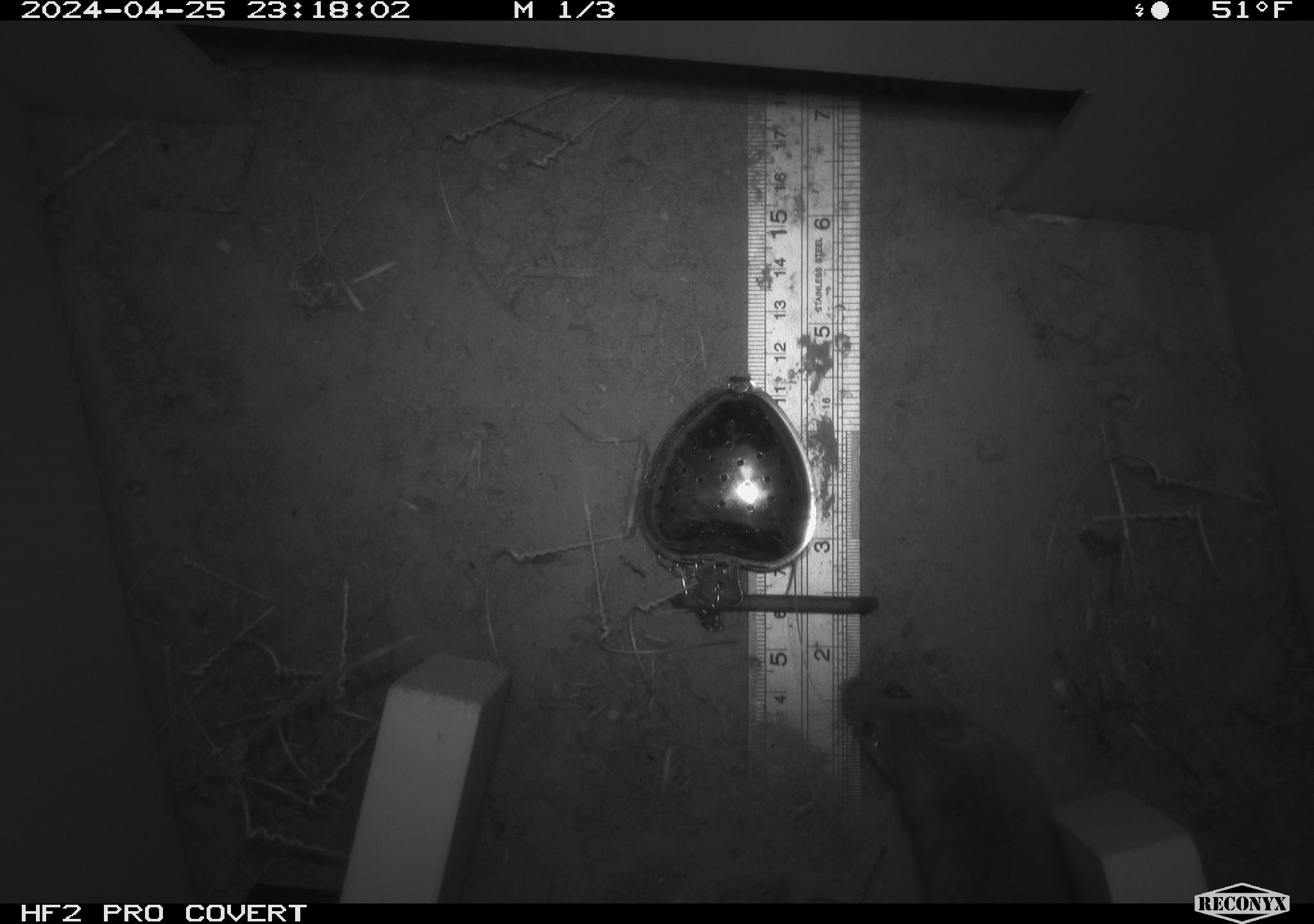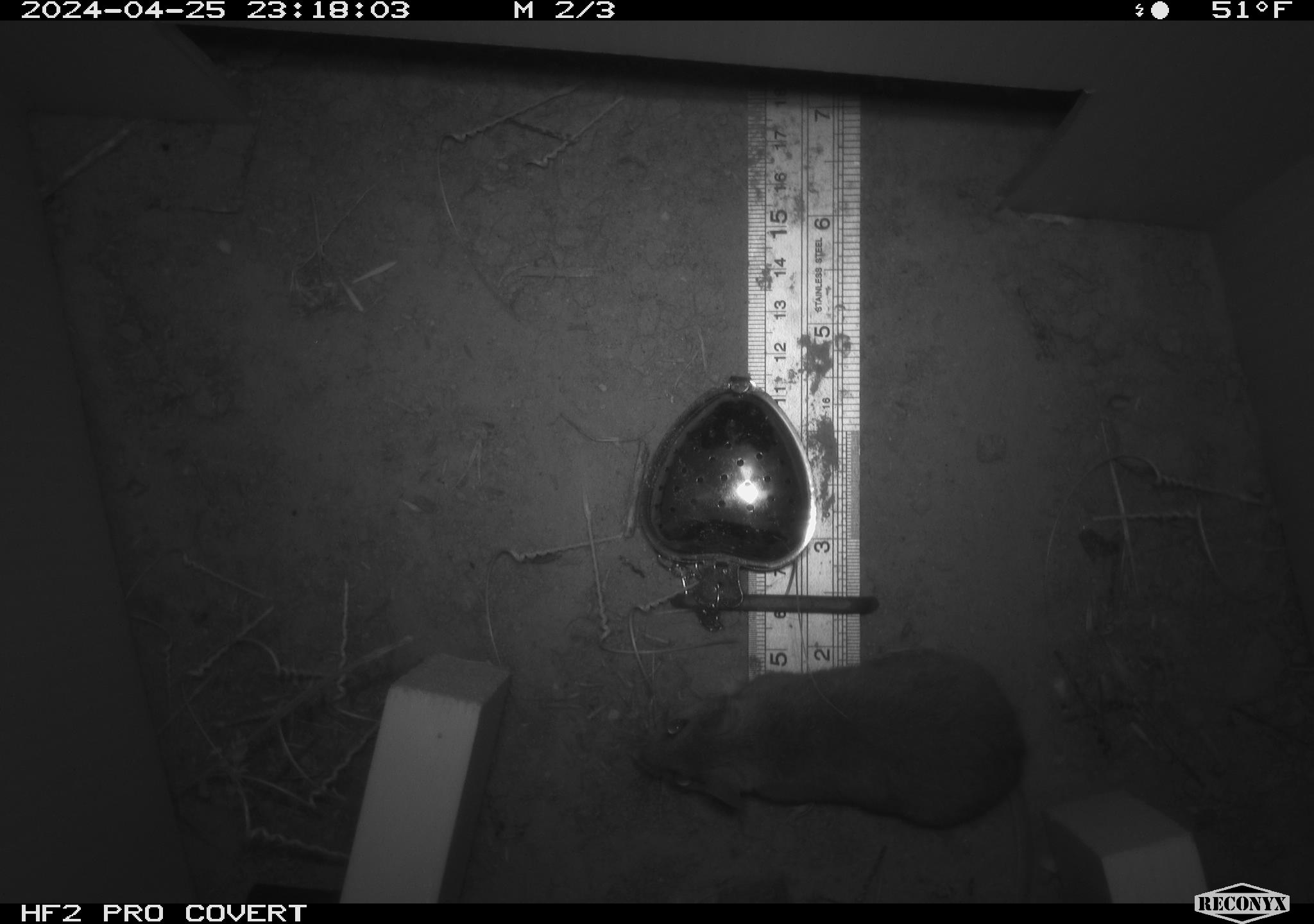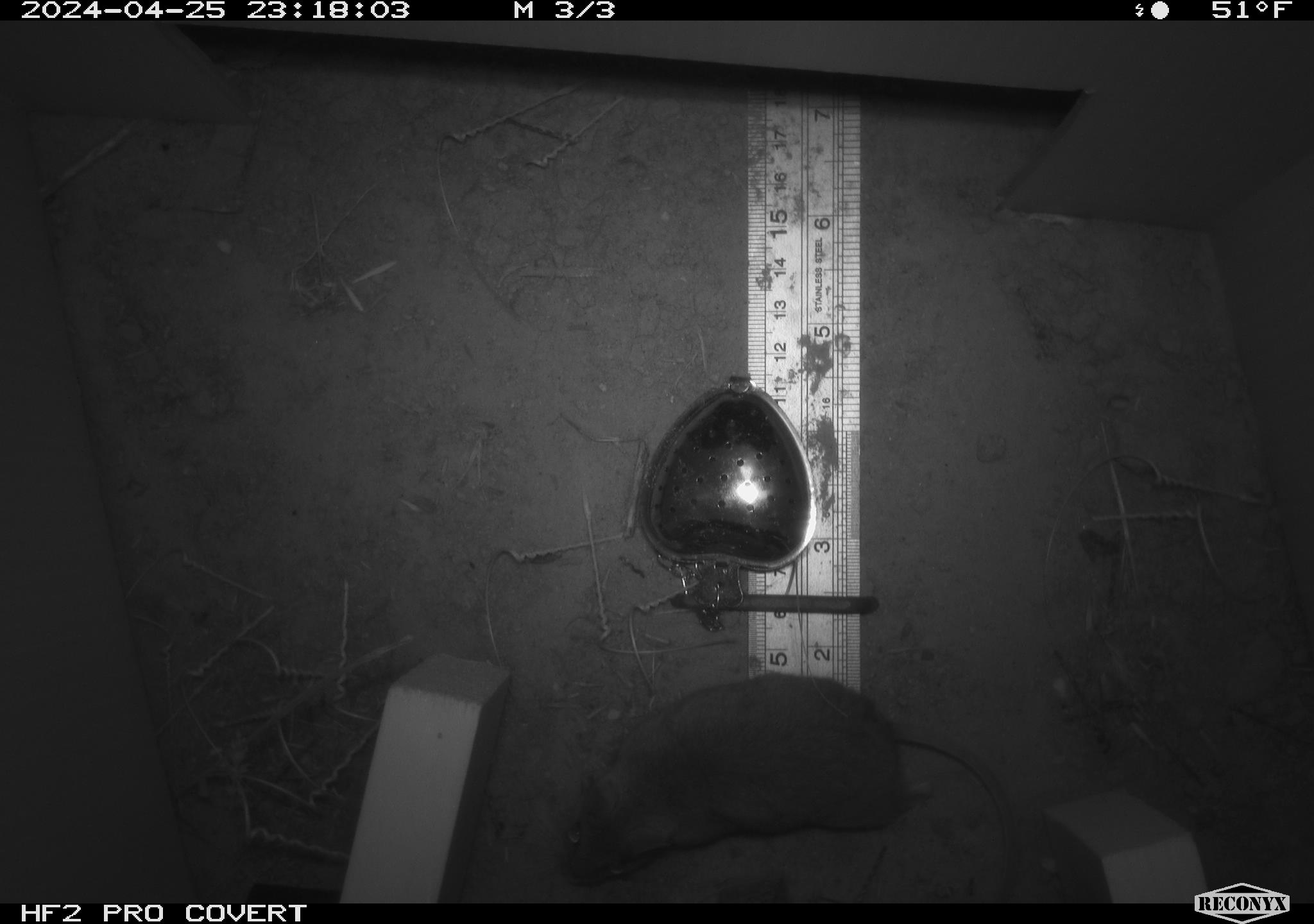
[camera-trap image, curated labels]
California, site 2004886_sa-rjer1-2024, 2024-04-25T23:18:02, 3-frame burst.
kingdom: Animalia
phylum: Chordata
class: Mammalia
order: Rodentia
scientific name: Rodentia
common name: mouse species